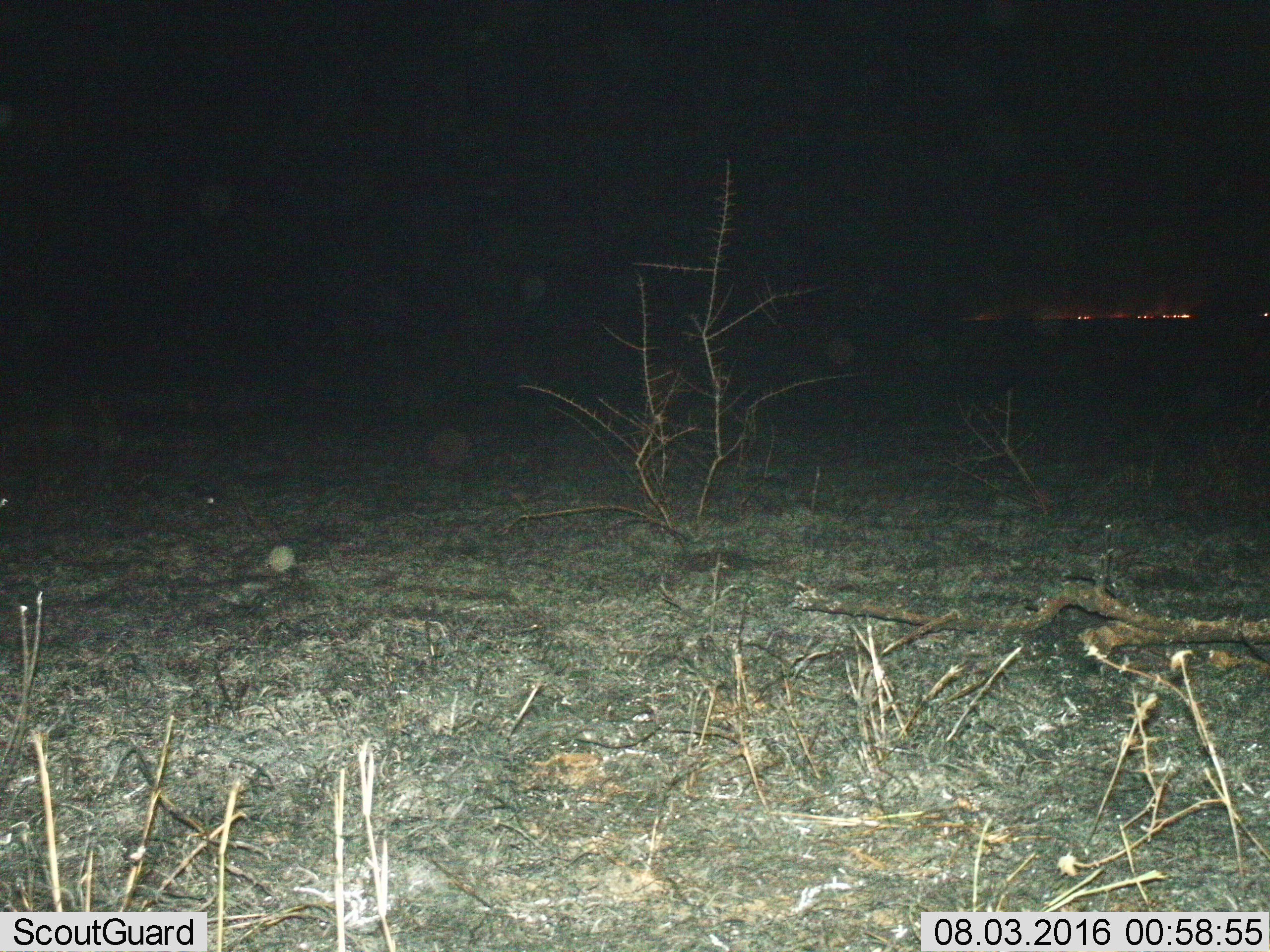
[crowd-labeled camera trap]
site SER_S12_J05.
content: unidentified animal